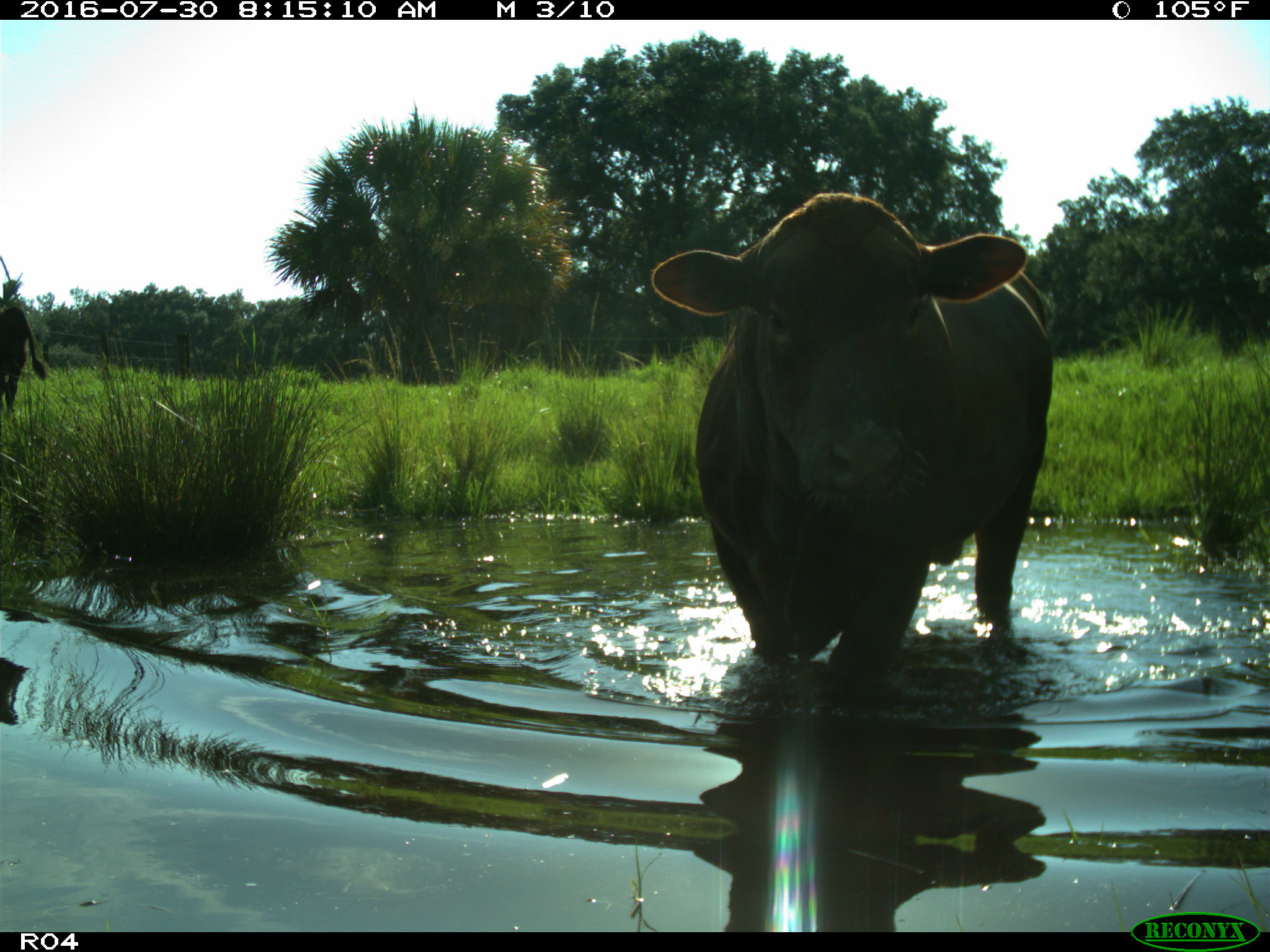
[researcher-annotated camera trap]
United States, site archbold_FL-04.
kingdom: Animalia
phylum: Chordata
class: Mammalia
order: Artiodactyla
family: Bovidae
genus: Bos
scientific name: Bos taurus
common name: domestic cow